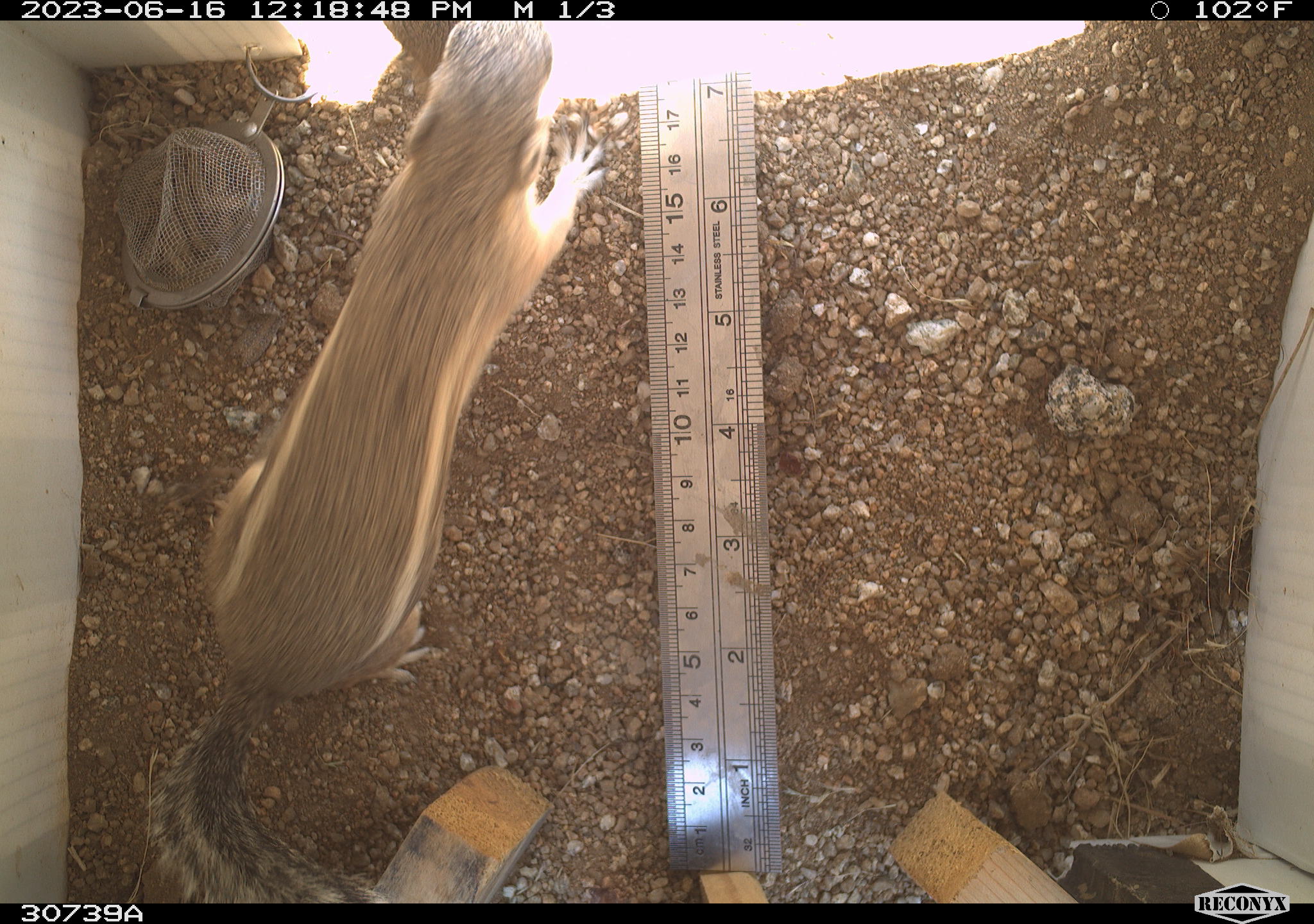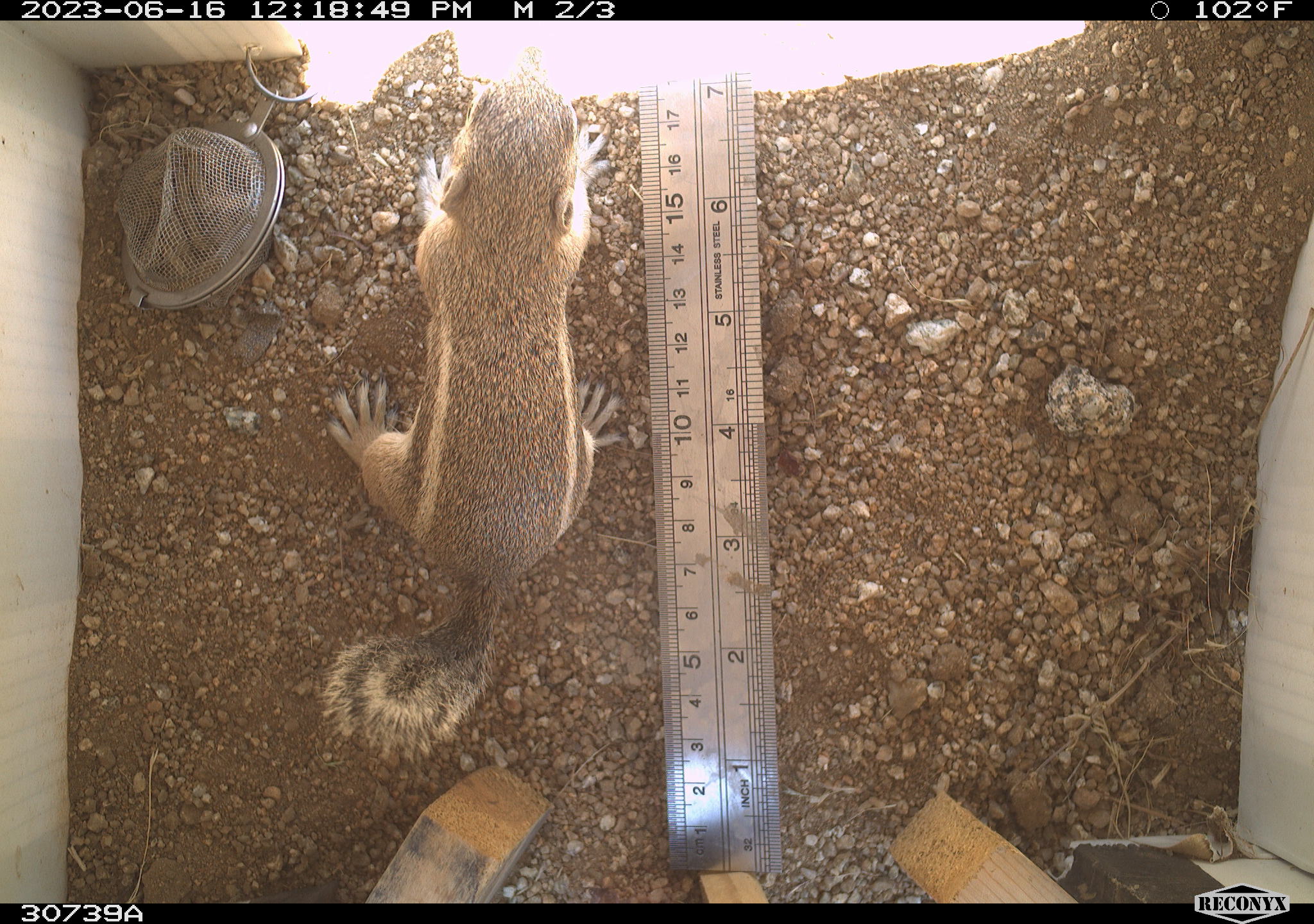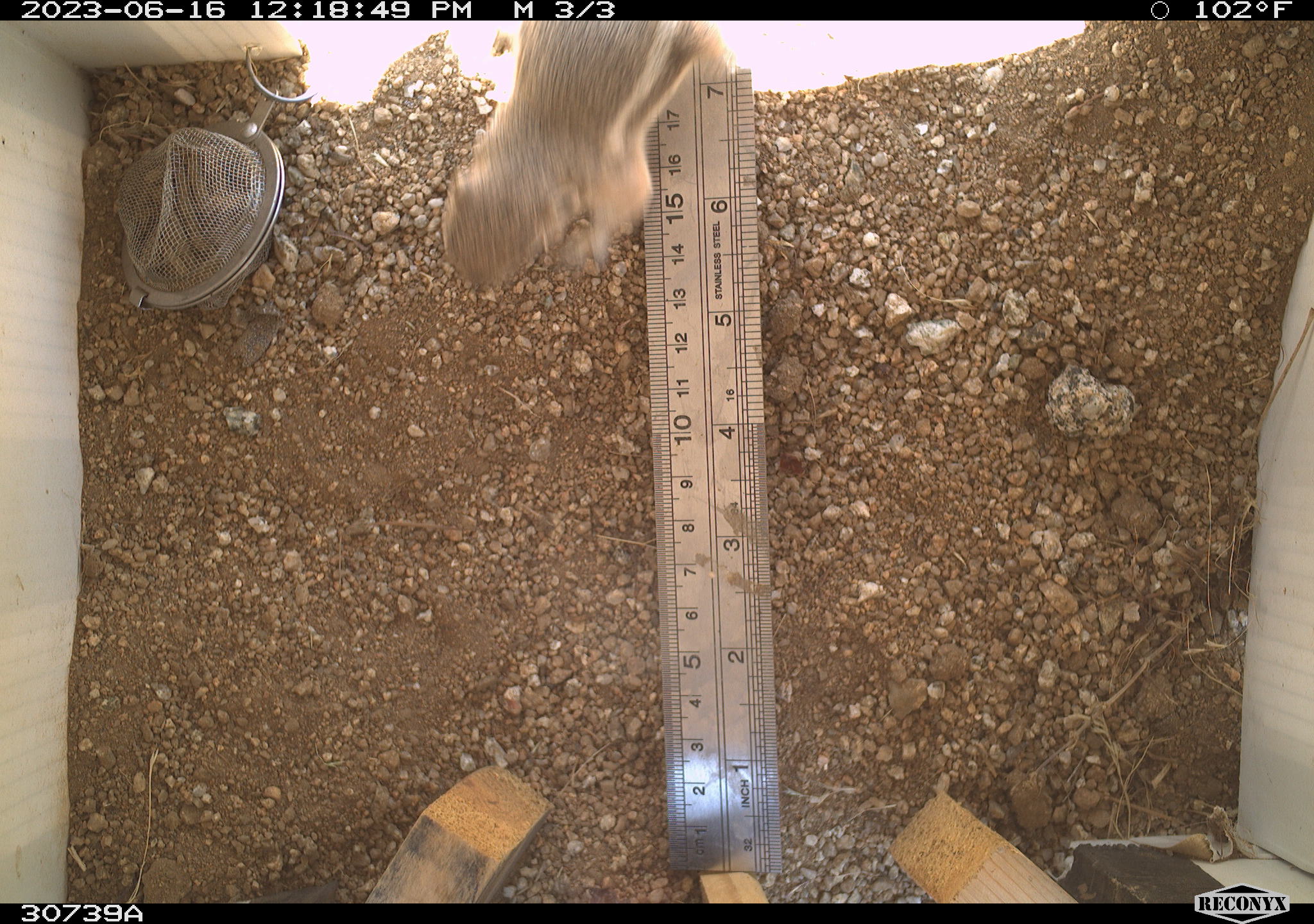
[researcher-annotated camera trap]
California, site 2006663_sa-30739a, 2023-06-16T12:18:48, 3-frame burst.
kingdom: Animalia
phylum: Chordata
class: Mammalia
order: Rodentia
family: Sciuridae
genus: Ammospermophilus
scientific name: Ammospermophilus leucurus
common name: white-tailed antelope squirrel